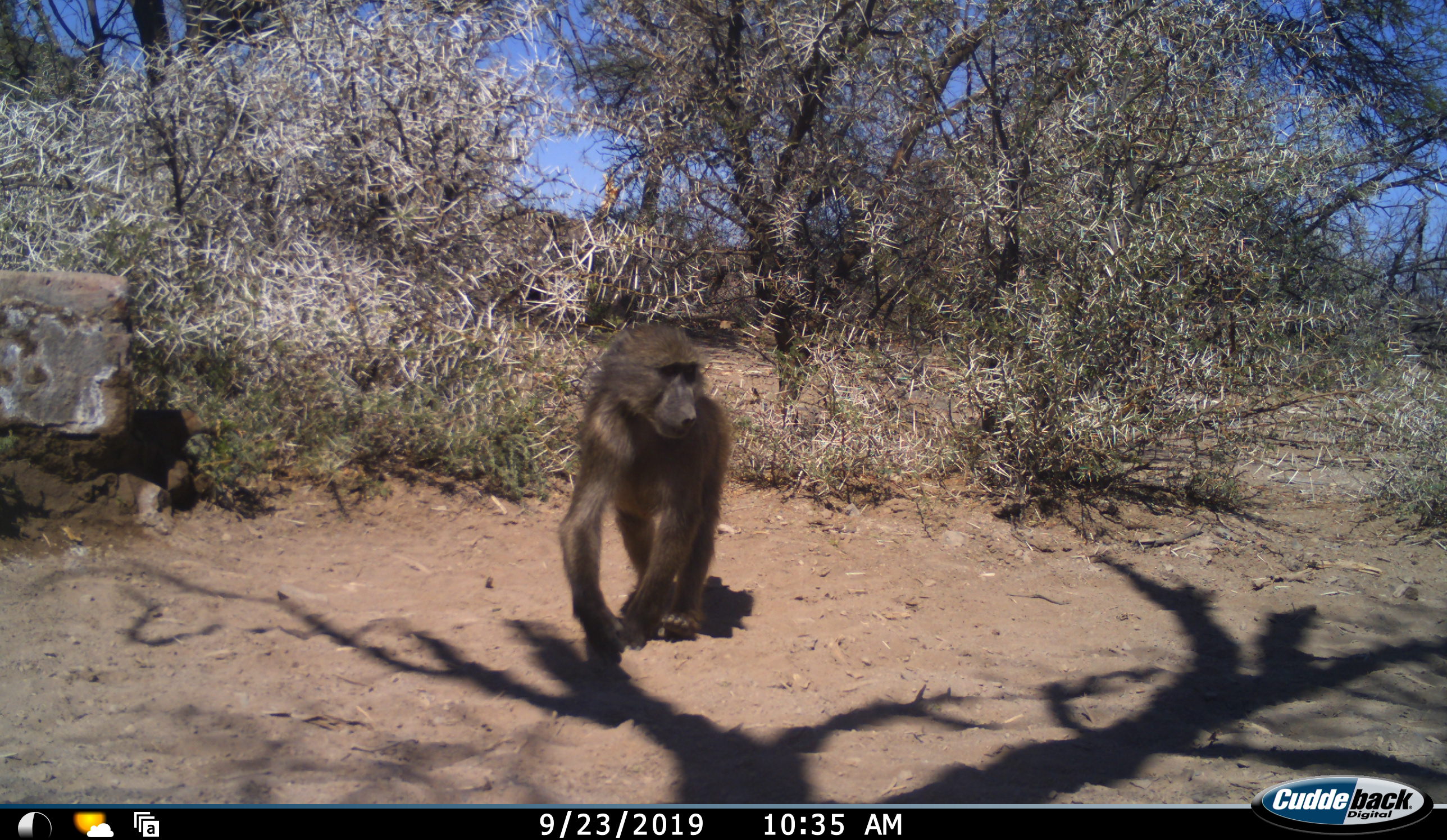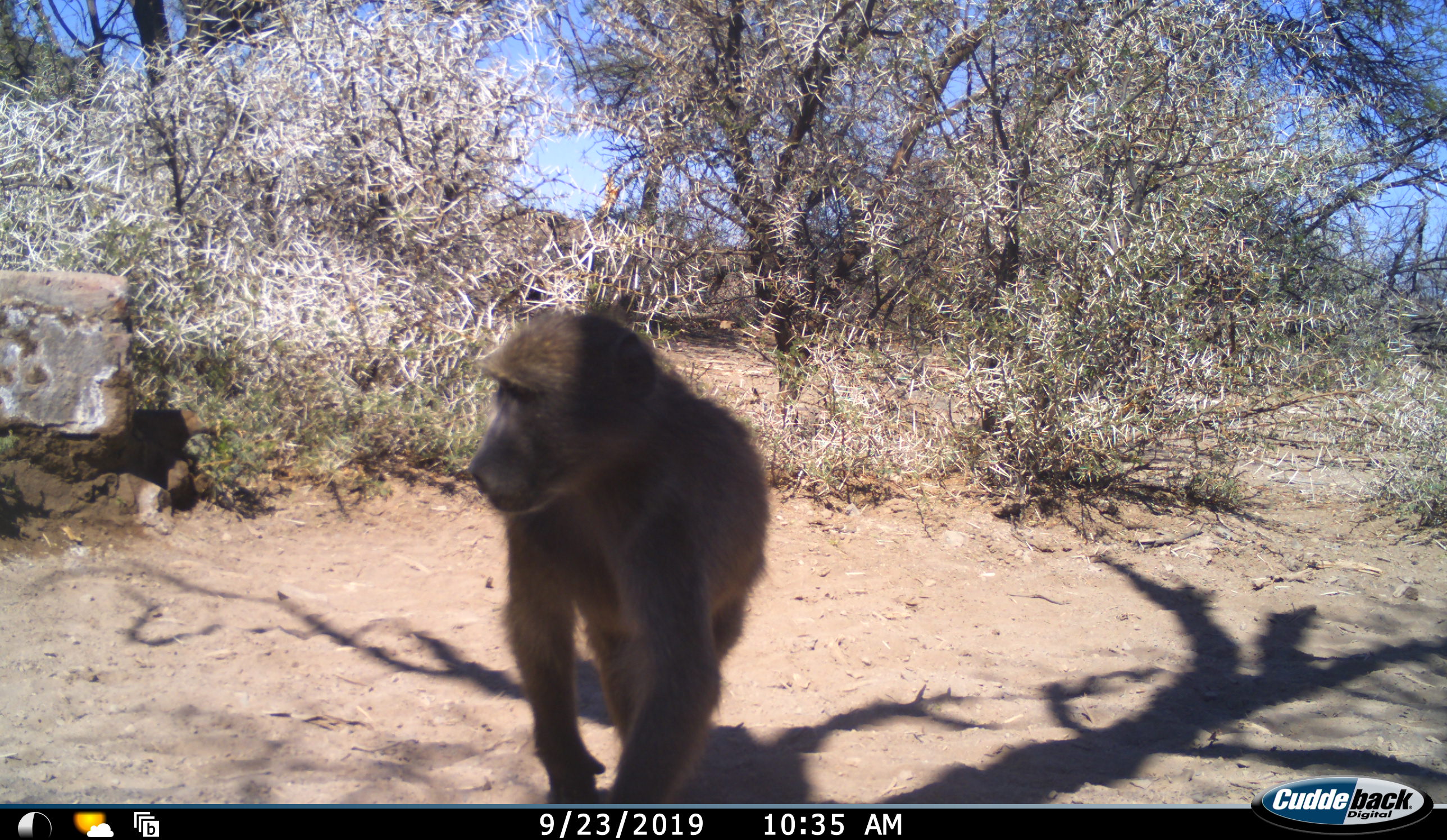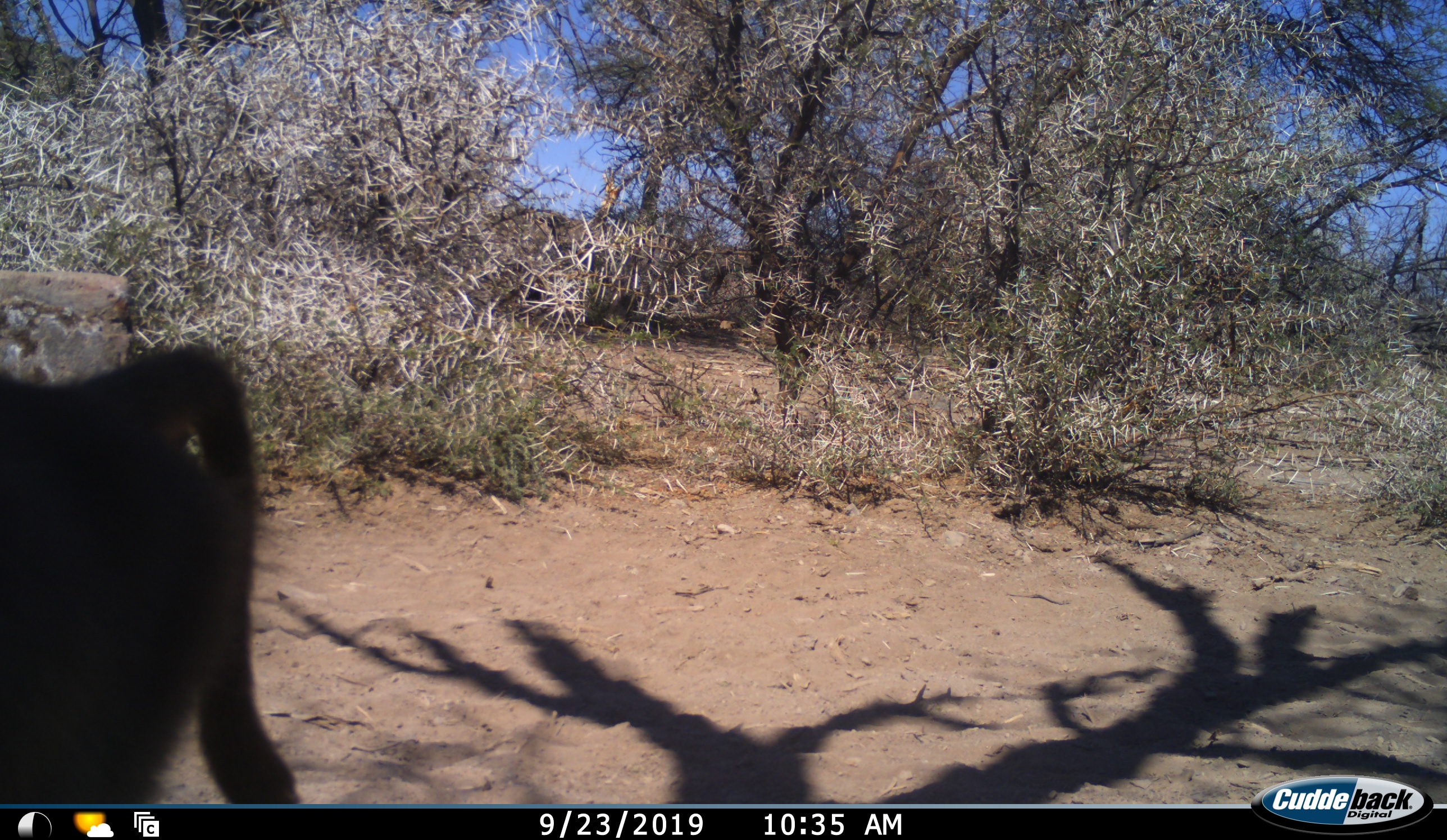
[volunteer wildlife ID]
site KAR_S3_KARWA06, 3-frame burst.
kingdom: Animalia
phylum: Chordata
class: Mammalia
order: Primates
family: Cercopithecidae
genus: Papio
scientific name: Papio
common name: baboon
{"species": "baboon (Papio)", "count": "1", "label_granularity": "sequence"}